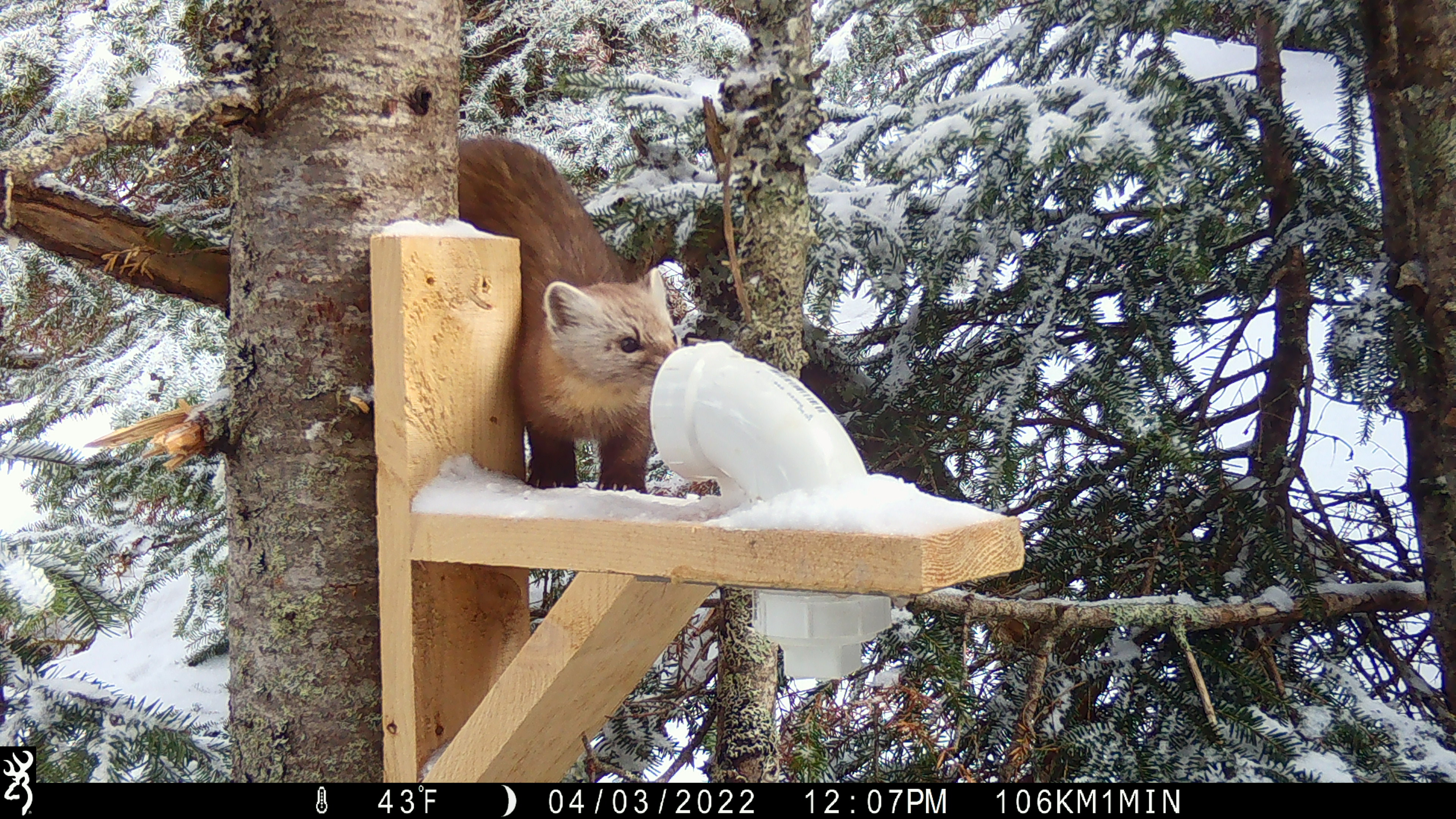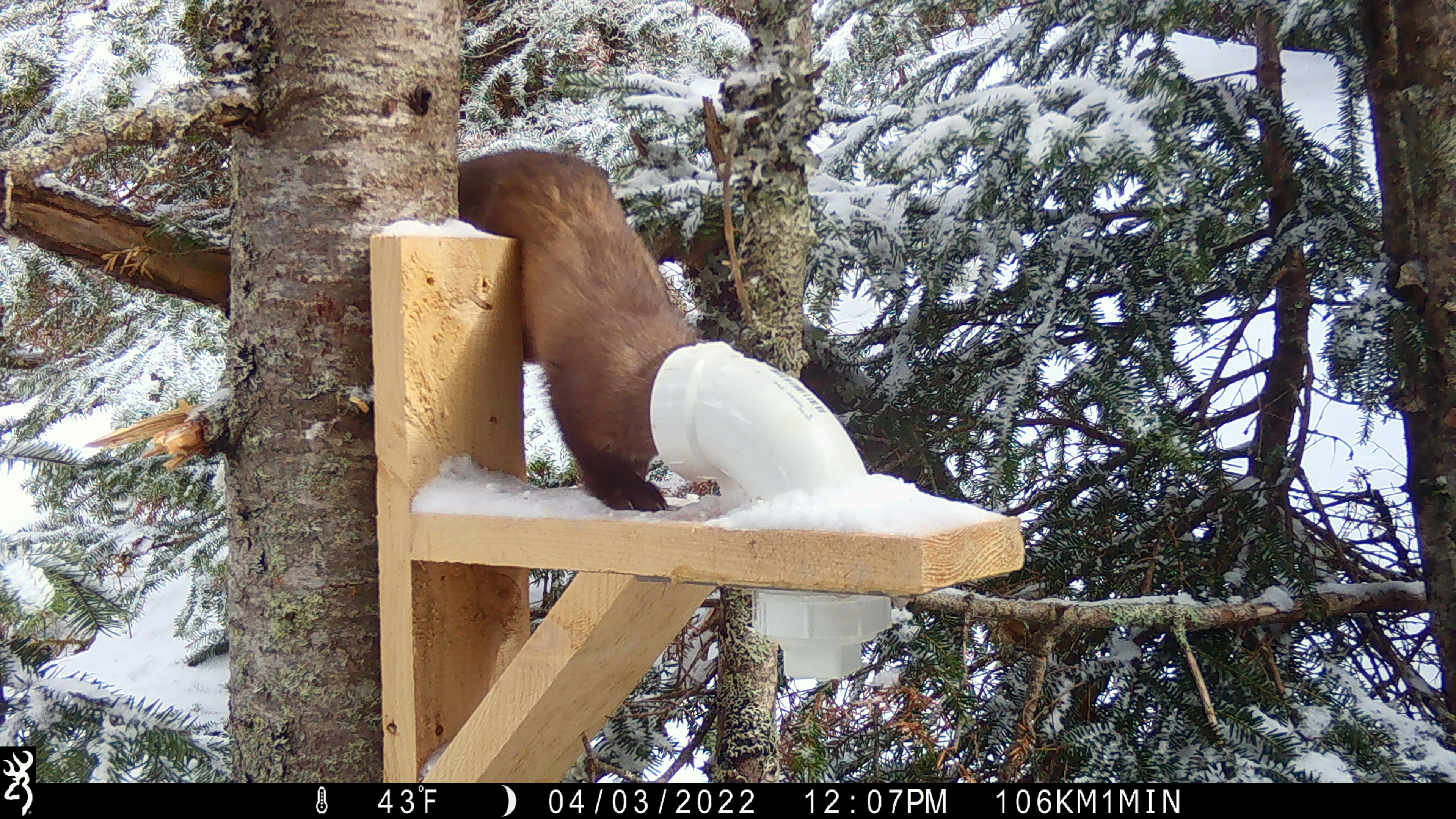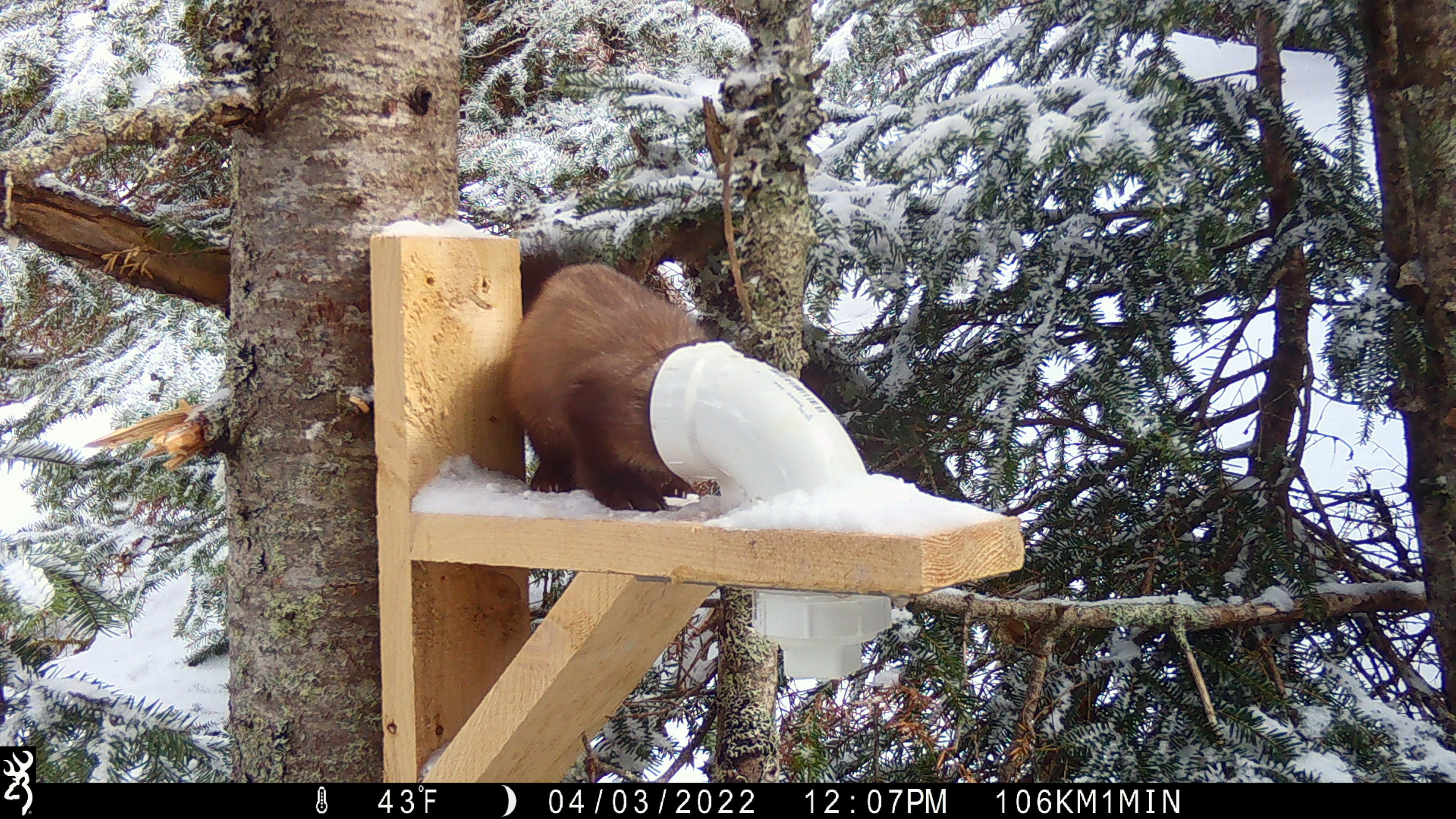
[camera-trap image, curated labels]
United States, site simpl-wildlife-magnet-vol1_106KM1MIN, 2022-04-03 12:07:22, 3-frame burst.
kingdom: Animalia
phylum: Chordata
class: Mammalia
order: Carnivora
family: Mustelidae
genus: Martes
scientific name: Martes americana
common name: american marten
American marten (Martes americana).